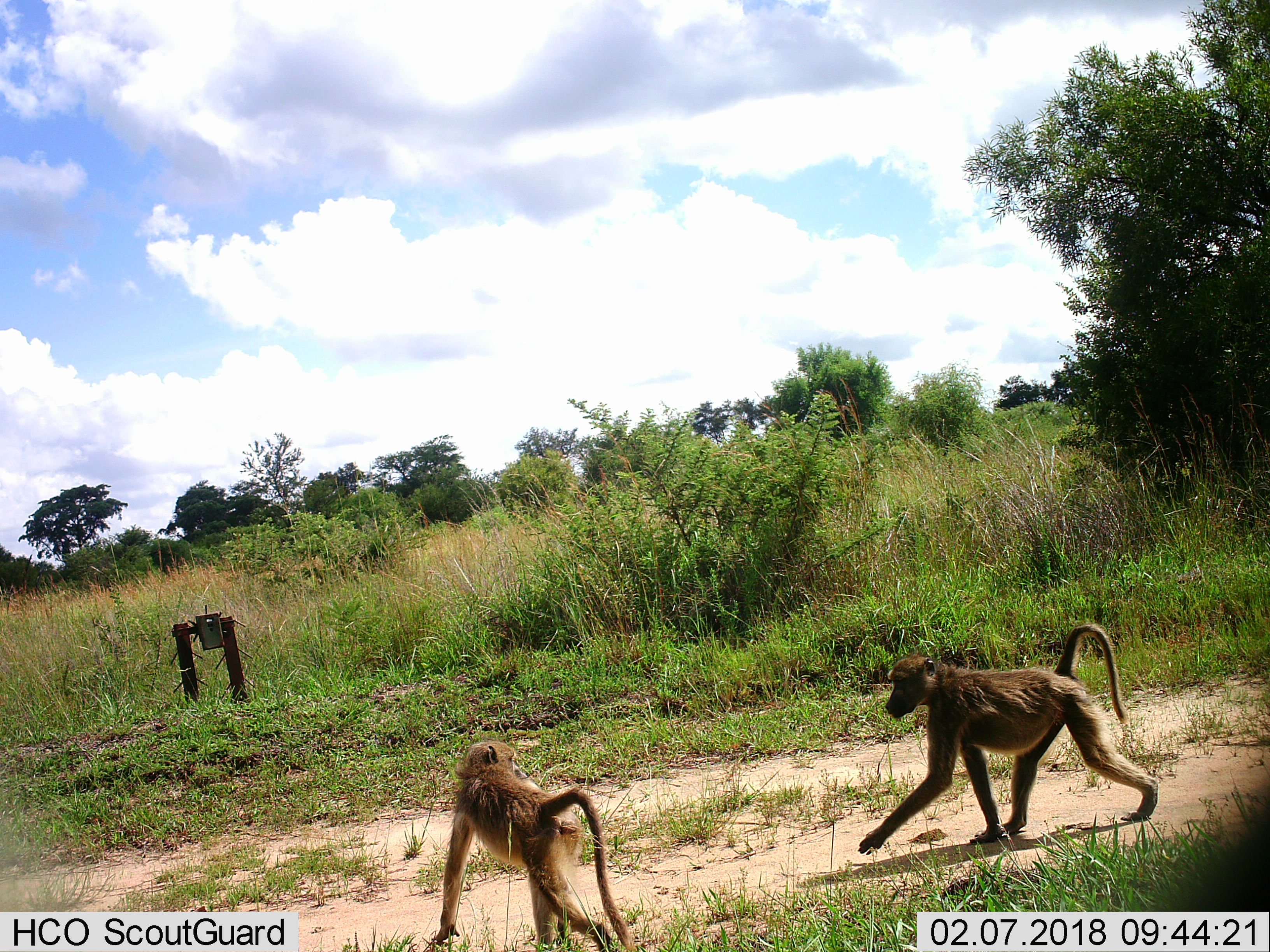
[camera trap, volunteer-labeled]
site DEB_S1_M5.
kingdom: Animalia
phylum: Chordata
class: Mammalia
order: Primates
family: Cercopithecidae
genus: Papio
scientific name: Papio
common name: baboon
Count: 2.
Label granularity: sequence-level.